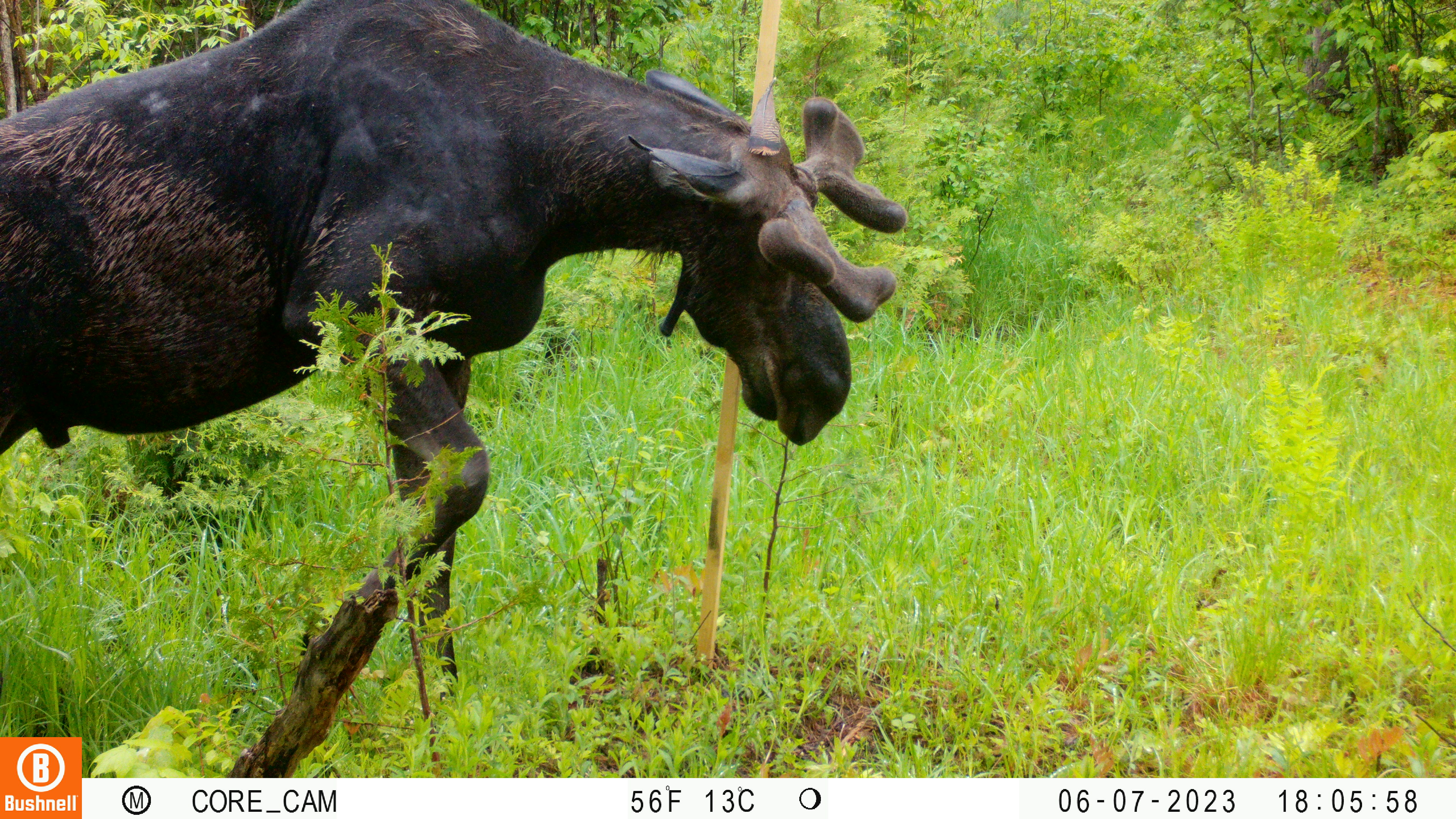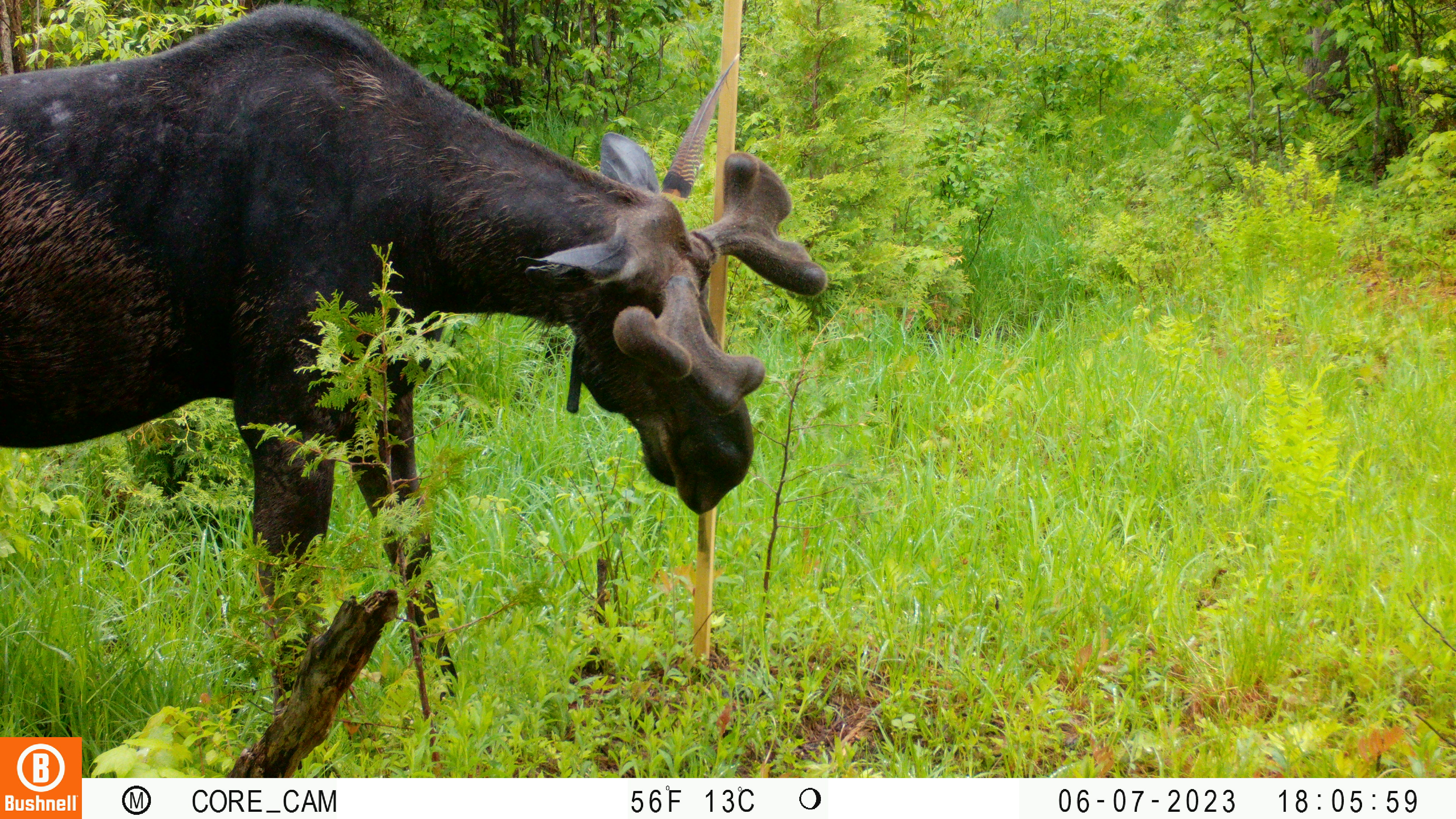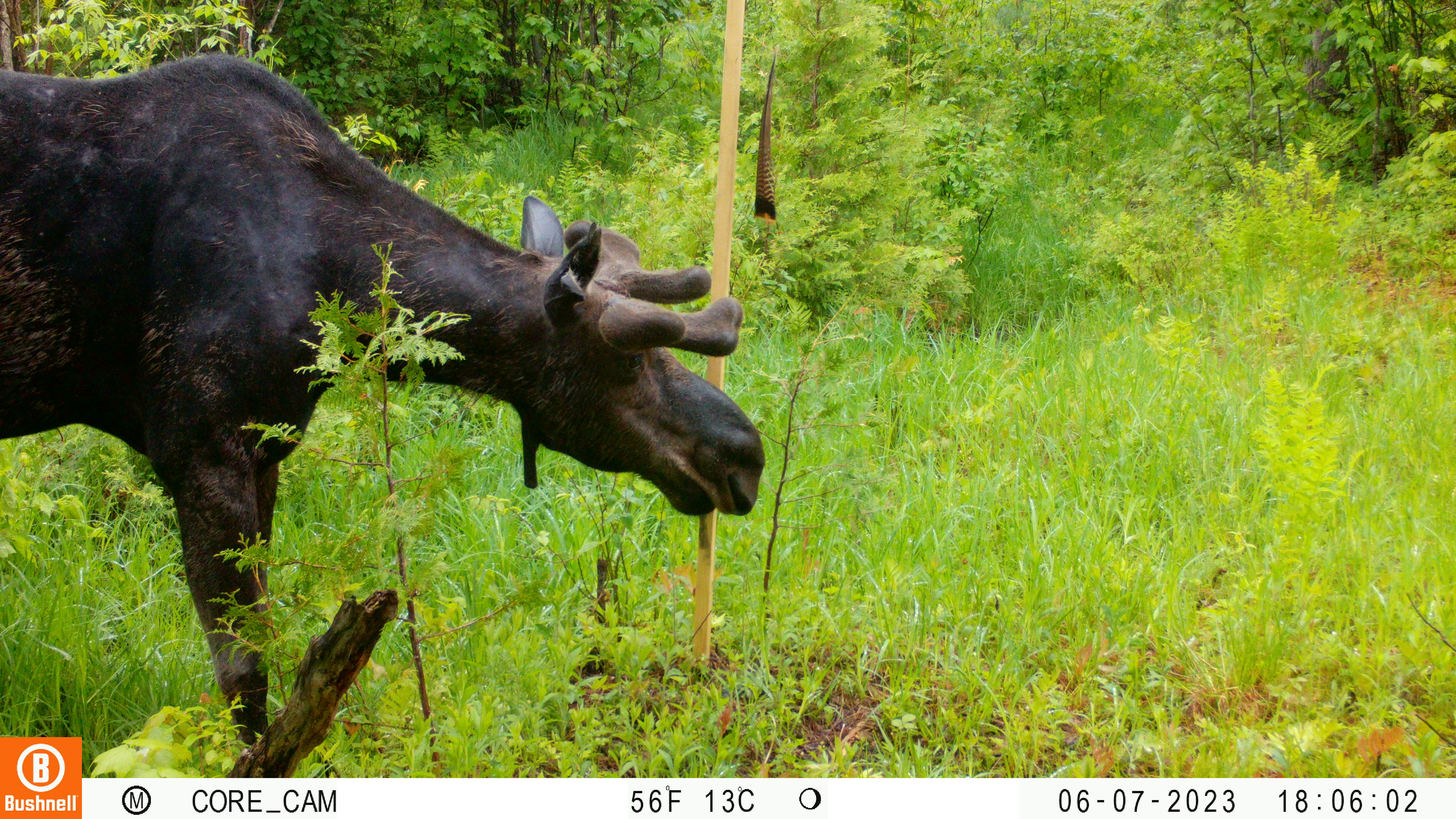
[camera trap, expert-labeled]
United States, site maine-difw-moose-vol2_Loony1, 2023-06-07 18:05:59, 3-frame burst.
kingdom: Animalia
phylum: Chordata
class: Mammalia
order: Artiodactyla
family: Cervidae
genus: Alces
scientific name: Alces alces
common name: moose